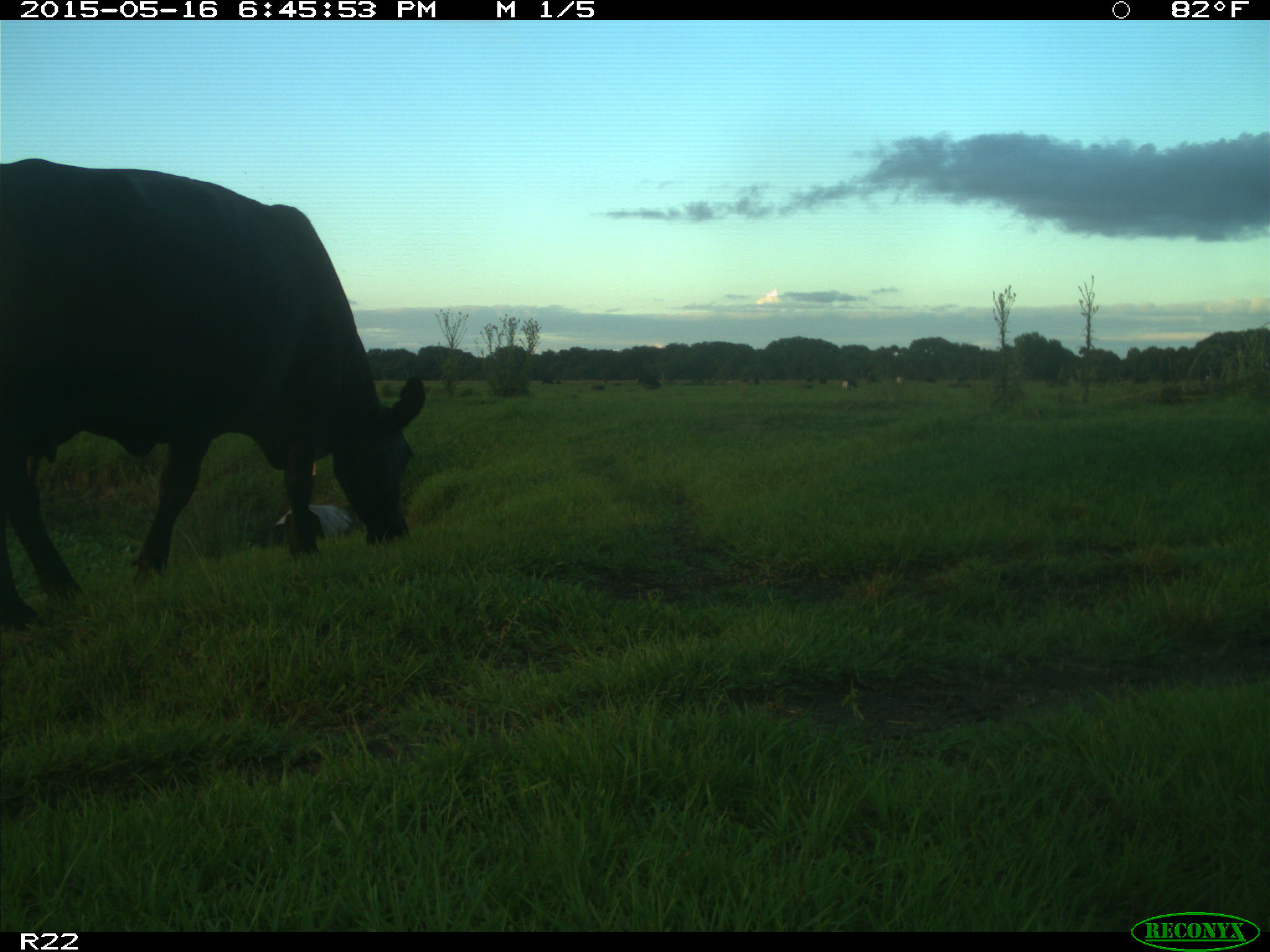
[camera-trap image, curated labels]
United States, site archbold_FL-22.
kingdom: Animalia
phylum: Chordata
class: Mammalia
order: Artiodactyla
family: Bovidae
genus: Bos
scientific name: Bos taurus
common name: domestic cow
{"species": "Bos taurus (domestic cow)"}